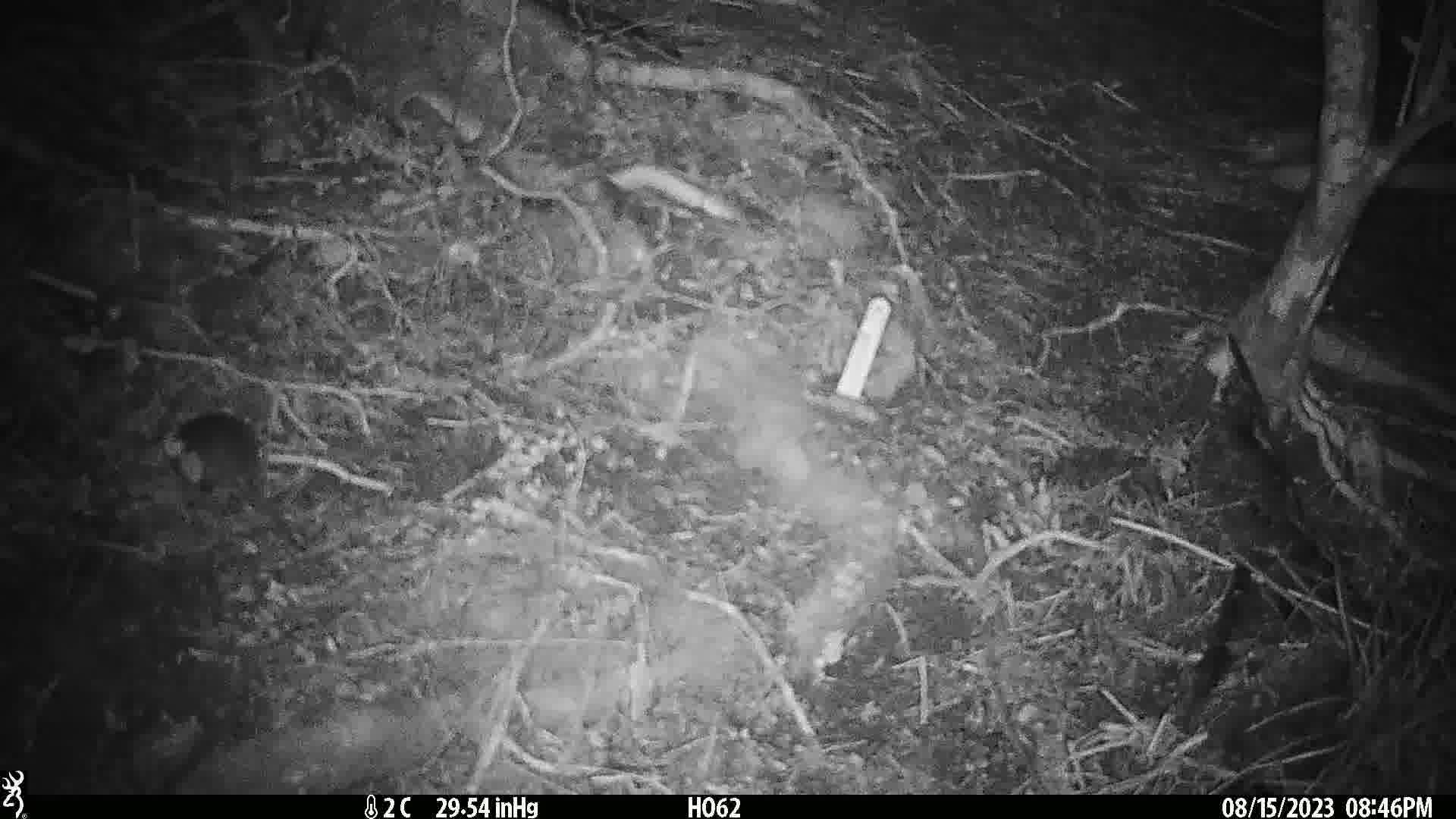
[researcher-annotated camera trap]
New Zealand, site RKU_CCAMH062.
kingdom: Animalia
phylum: Chordata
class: Mammalia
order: Rodentia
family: Muridae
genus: Rattus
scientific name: Rattus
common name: rat